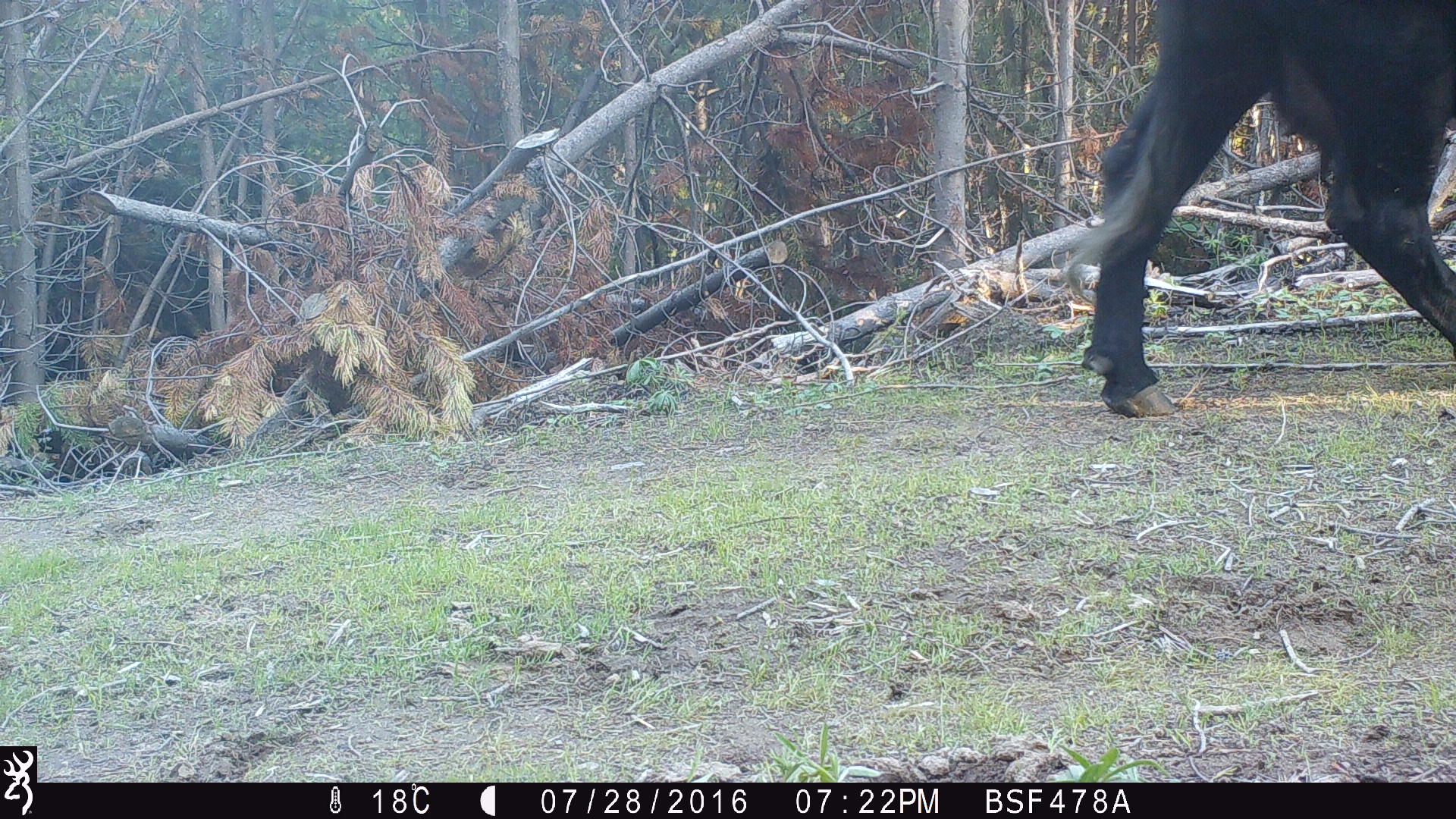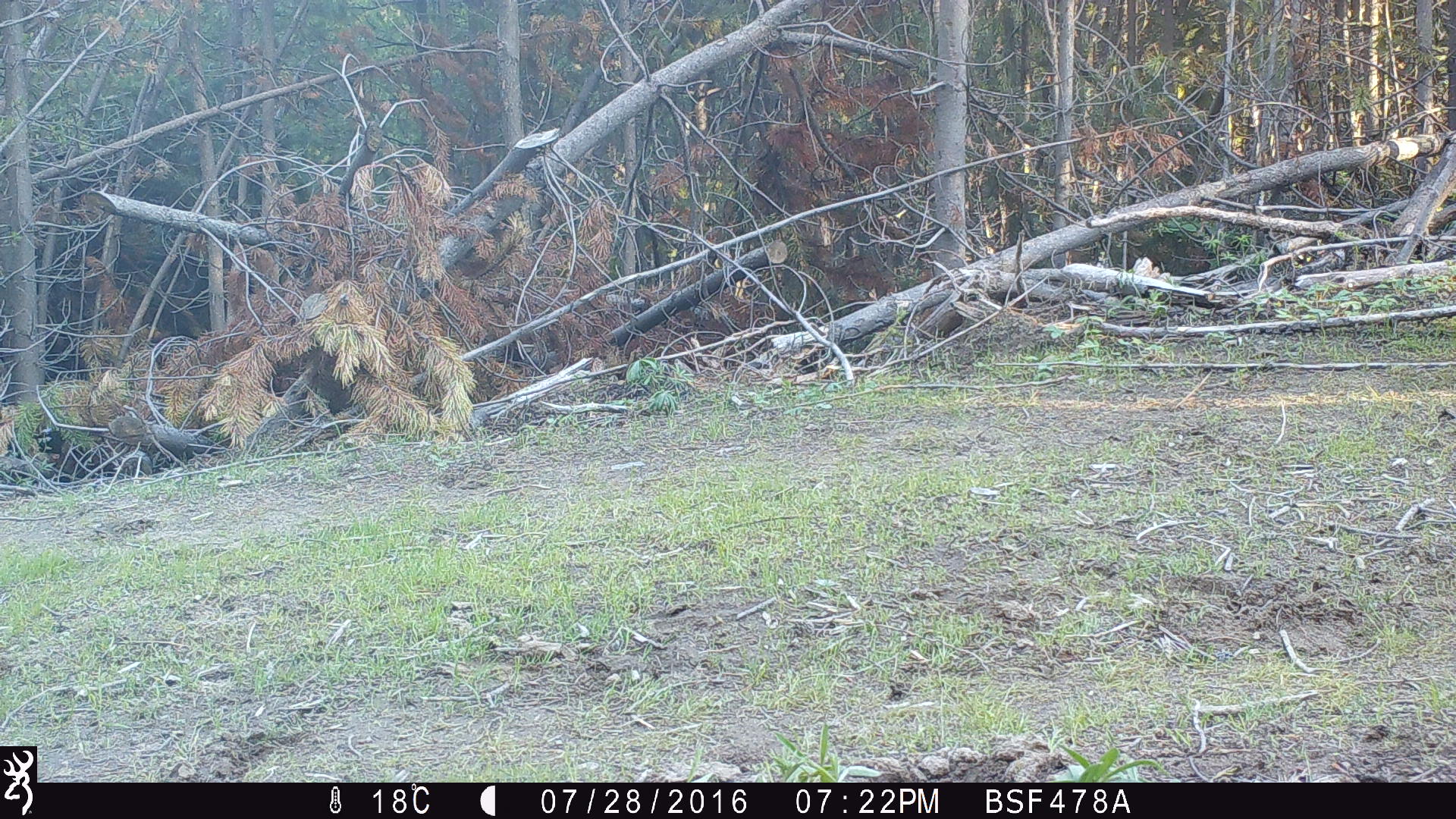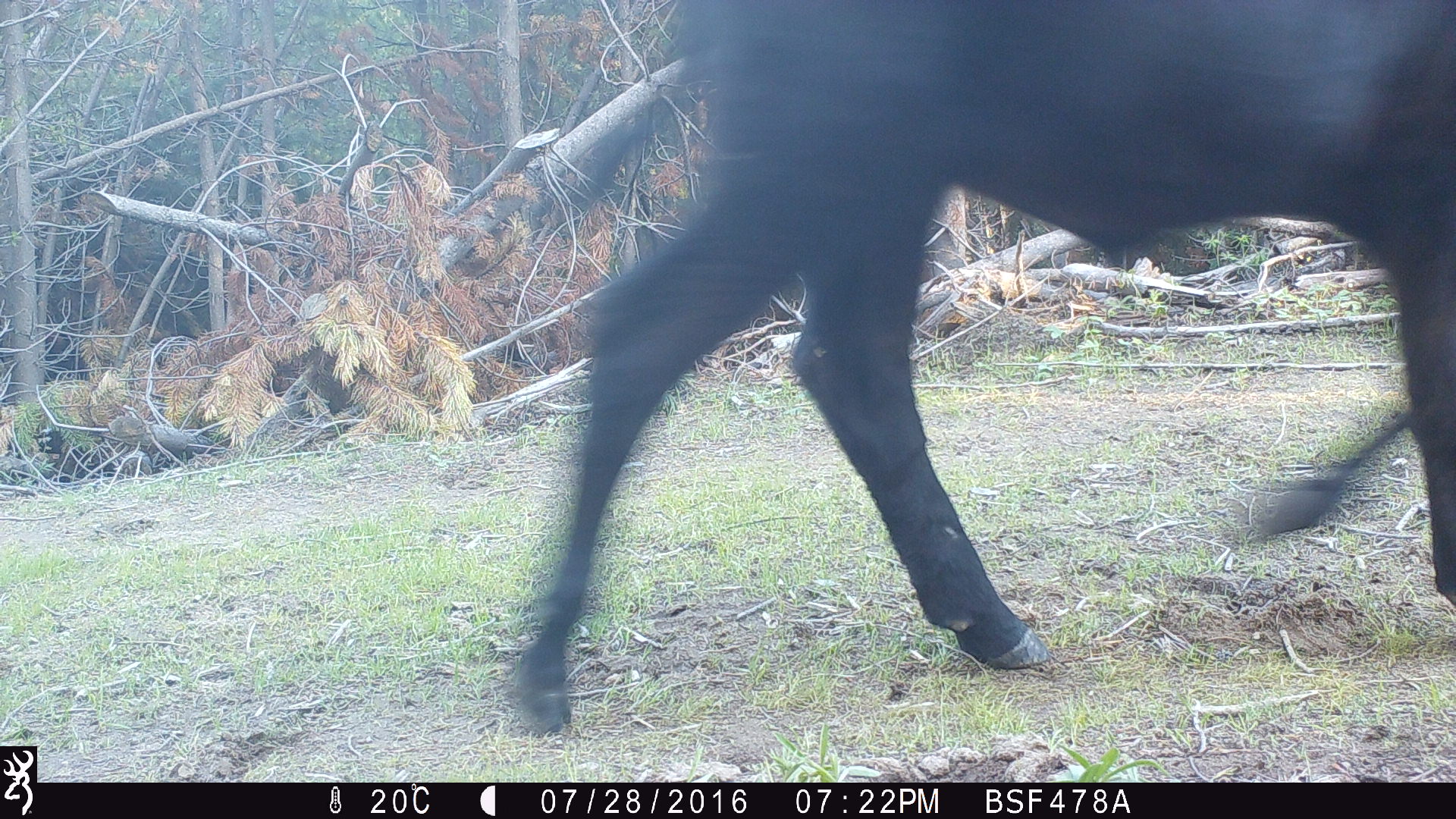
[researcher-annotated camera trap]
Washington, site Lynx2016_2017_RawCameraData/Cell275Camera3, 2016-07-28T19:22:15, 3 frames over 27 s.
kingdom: Animalia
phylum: Chordata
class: Mammalia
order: Artiodactyla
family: Bovidae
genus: Bos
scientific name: Bos taurus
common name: domestic cattle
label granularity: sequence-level